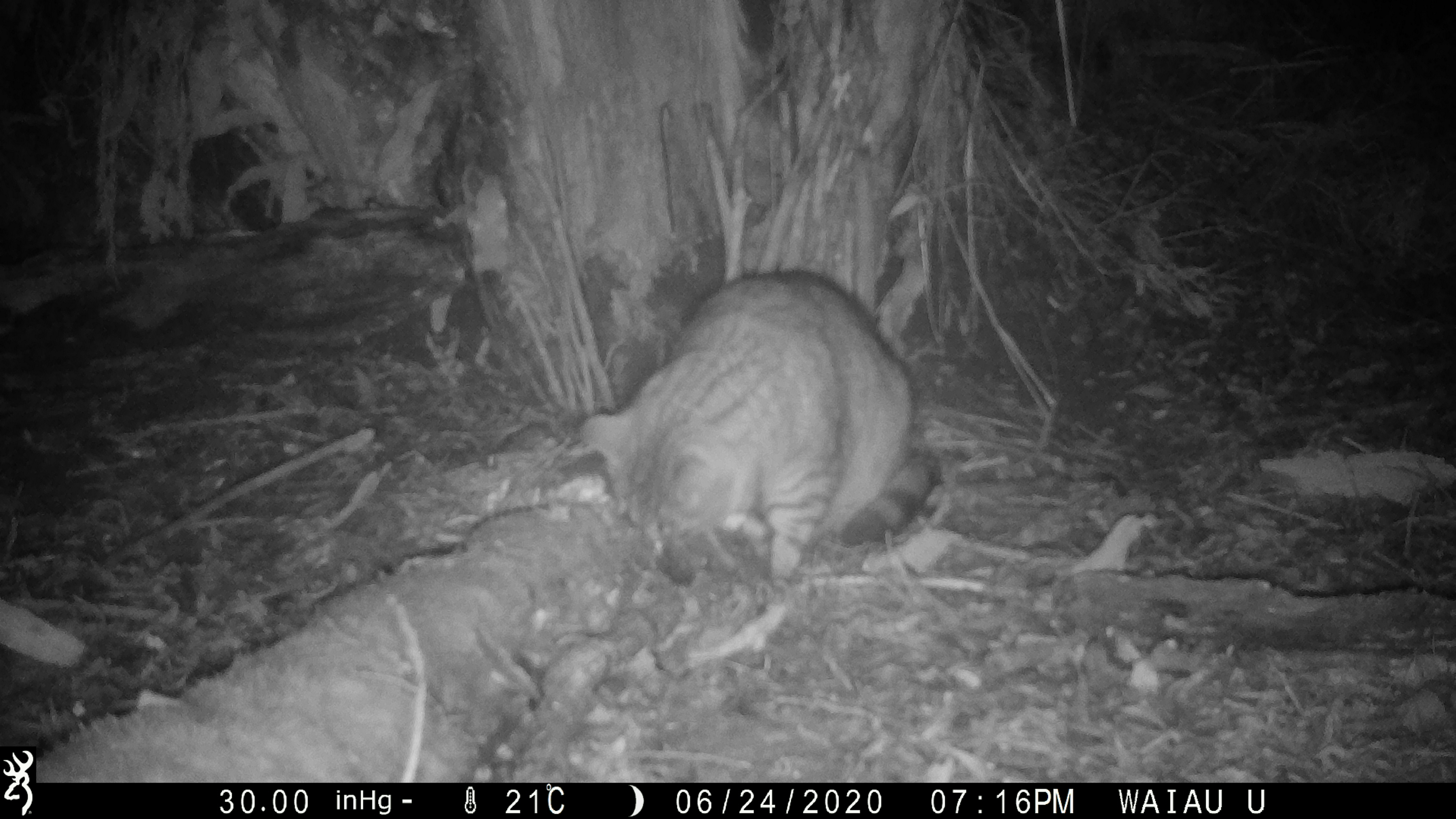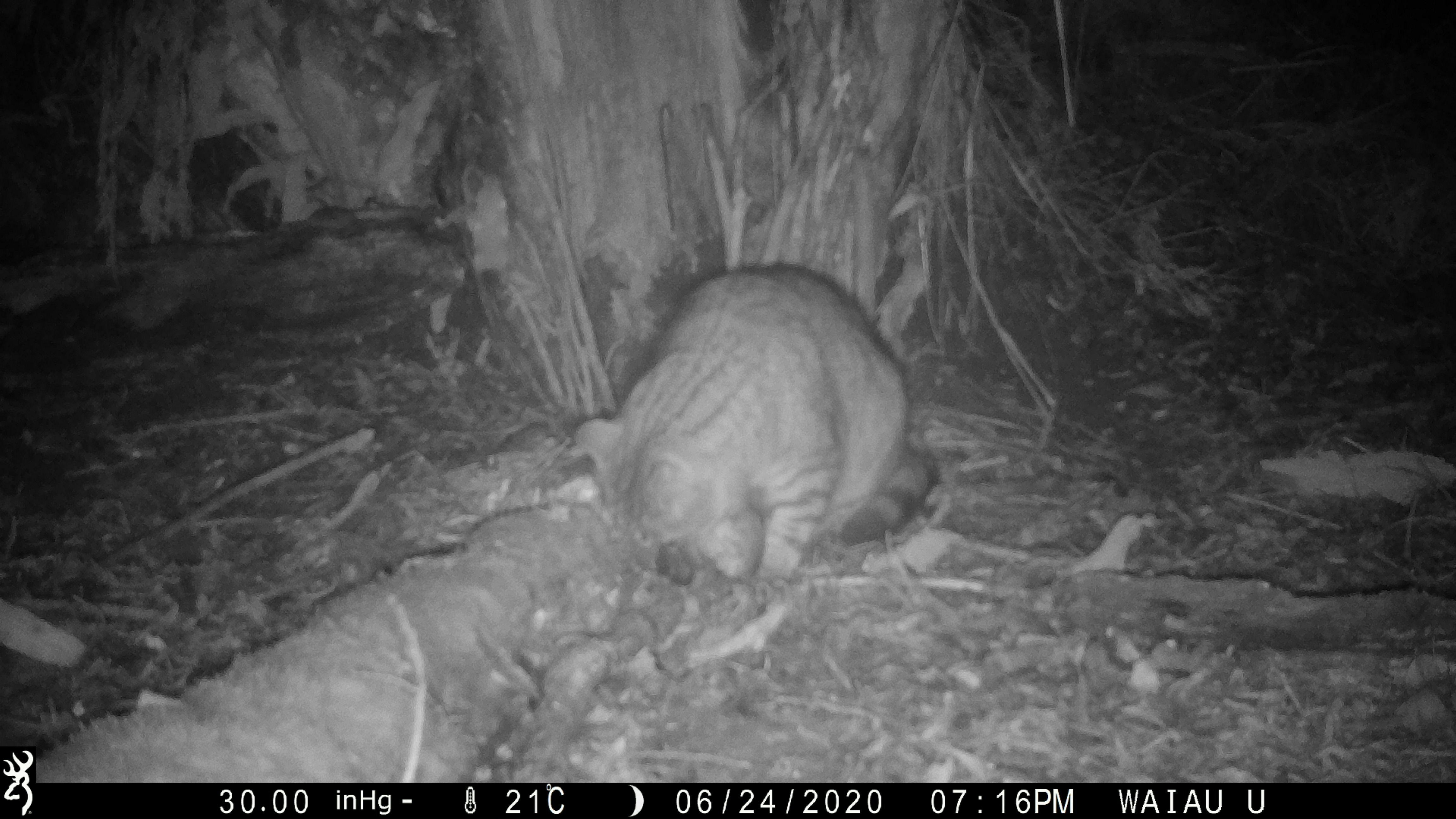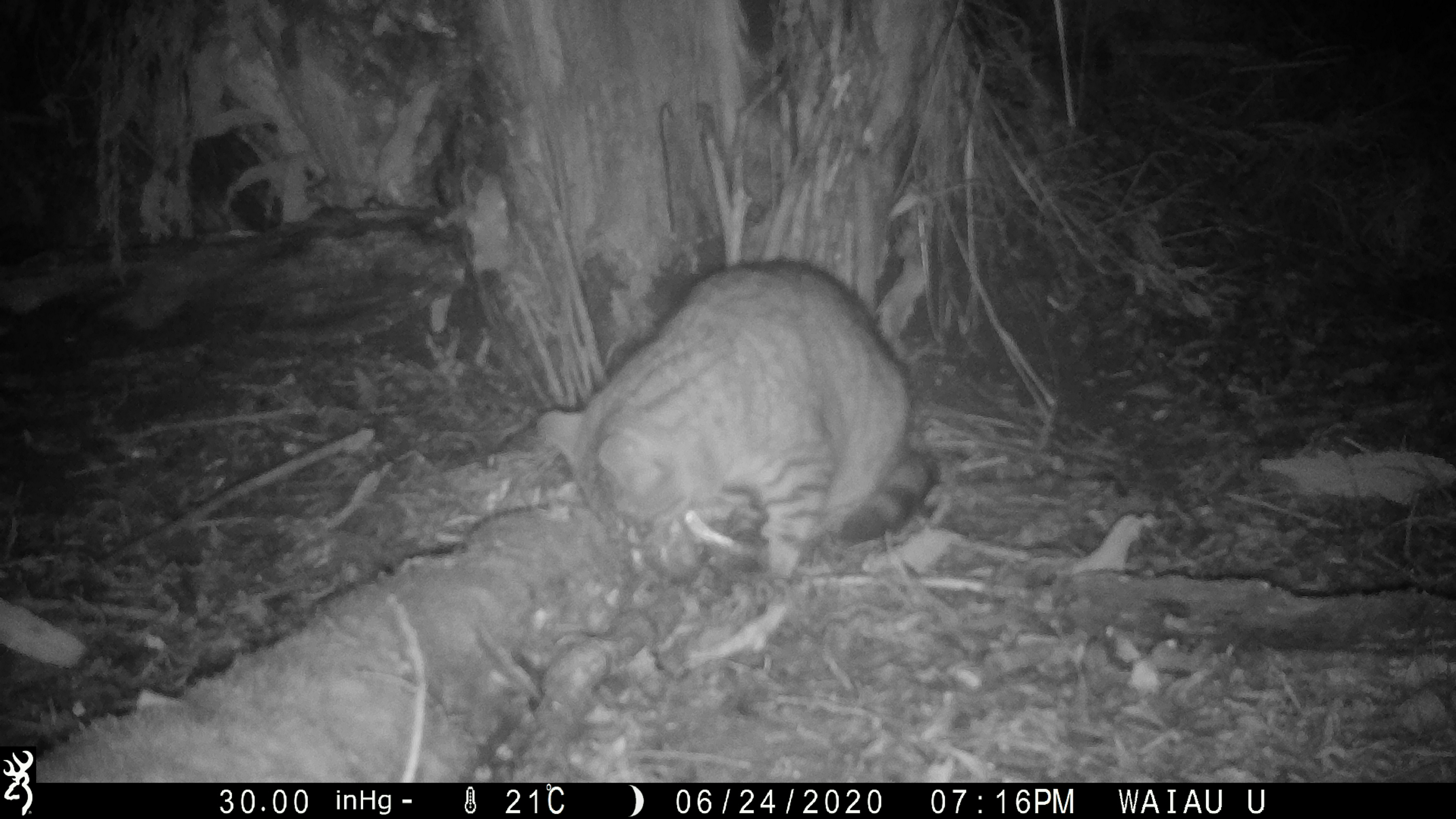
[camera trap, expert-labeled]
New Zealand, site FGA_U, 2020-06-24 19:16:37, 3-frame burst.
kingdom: Animalia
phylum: Chordata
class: Mammalia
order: Carnivora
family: Felidae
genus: Felis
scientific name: Felis catus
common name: domestic cat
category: cat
Cat (domestic cat) (Felis catus).